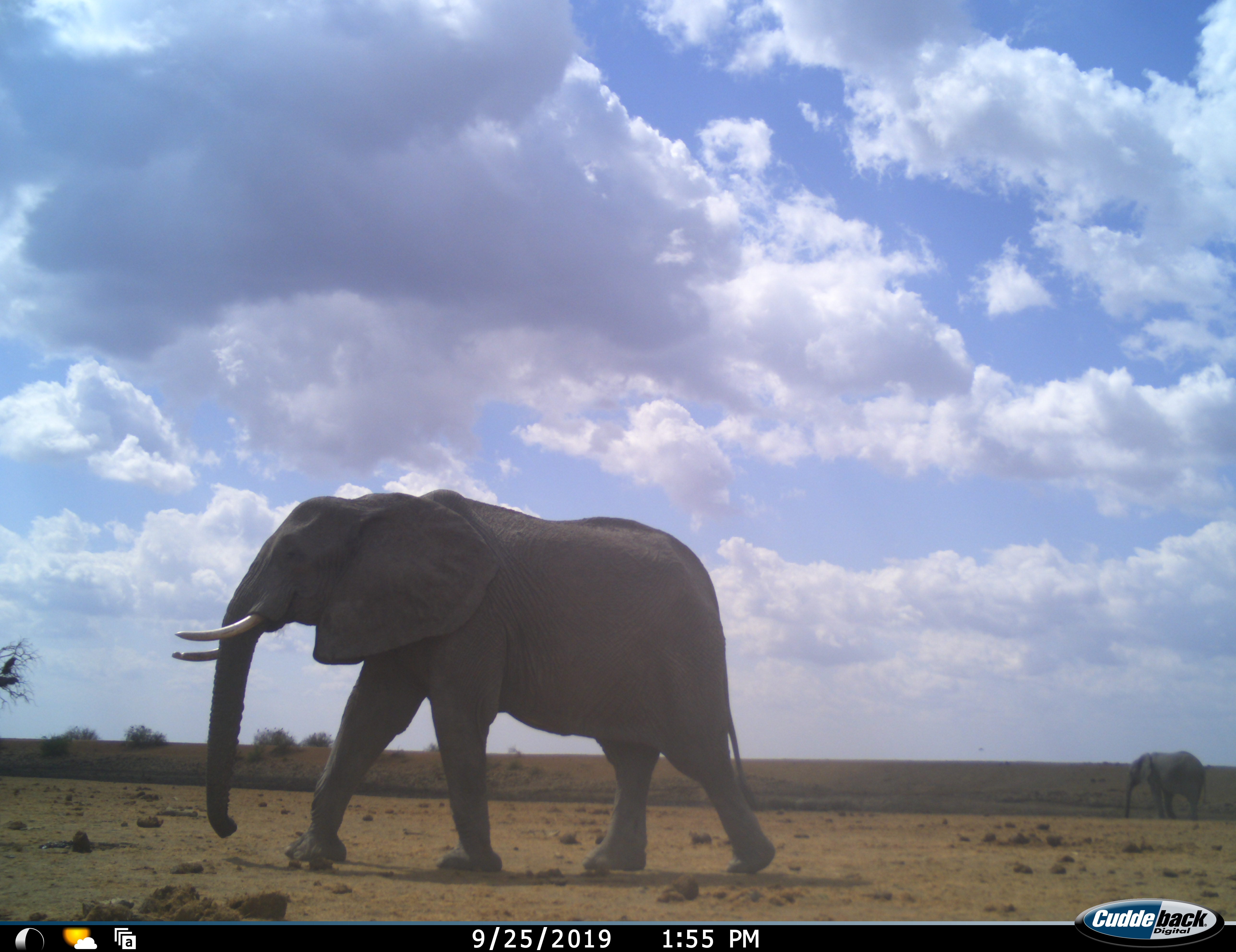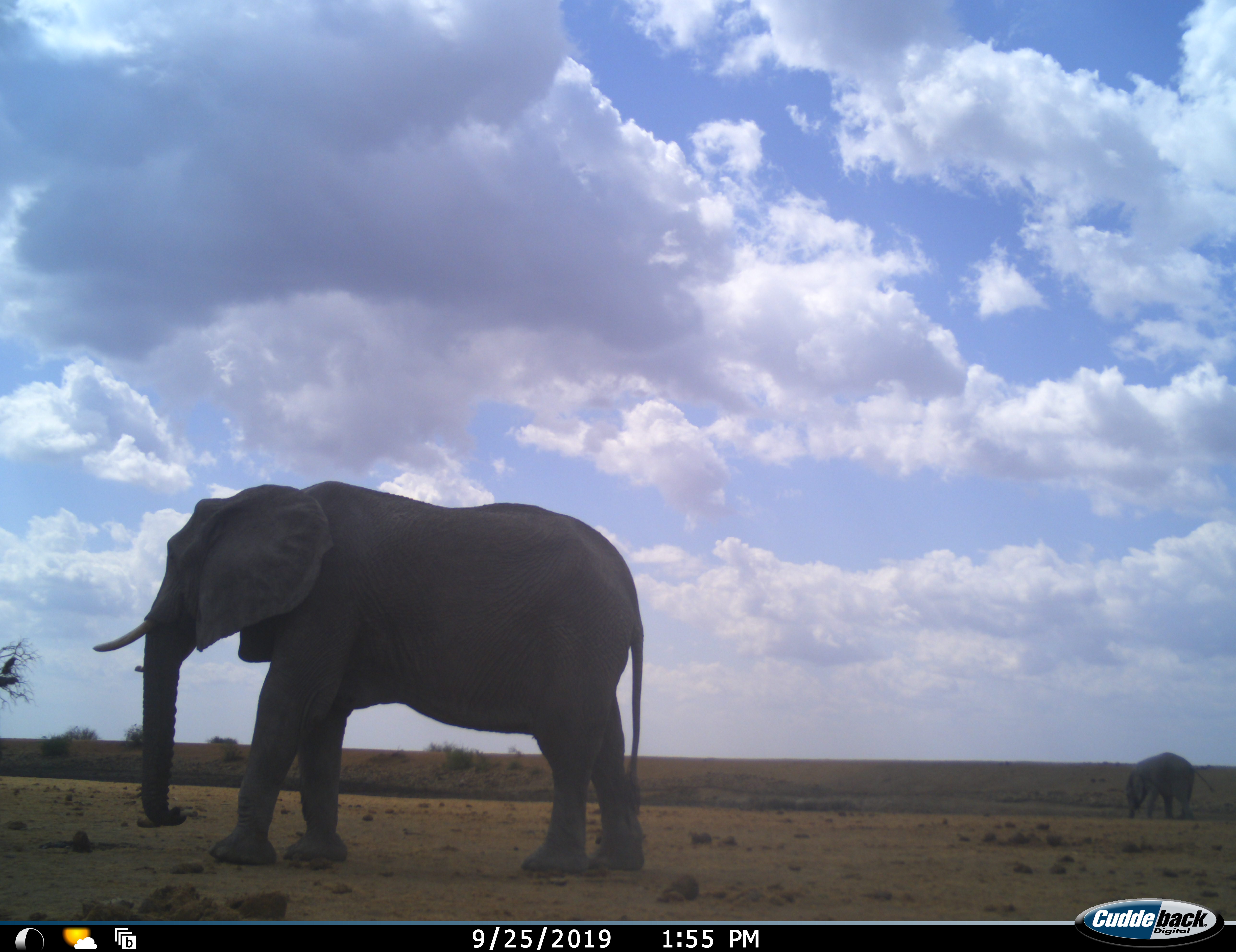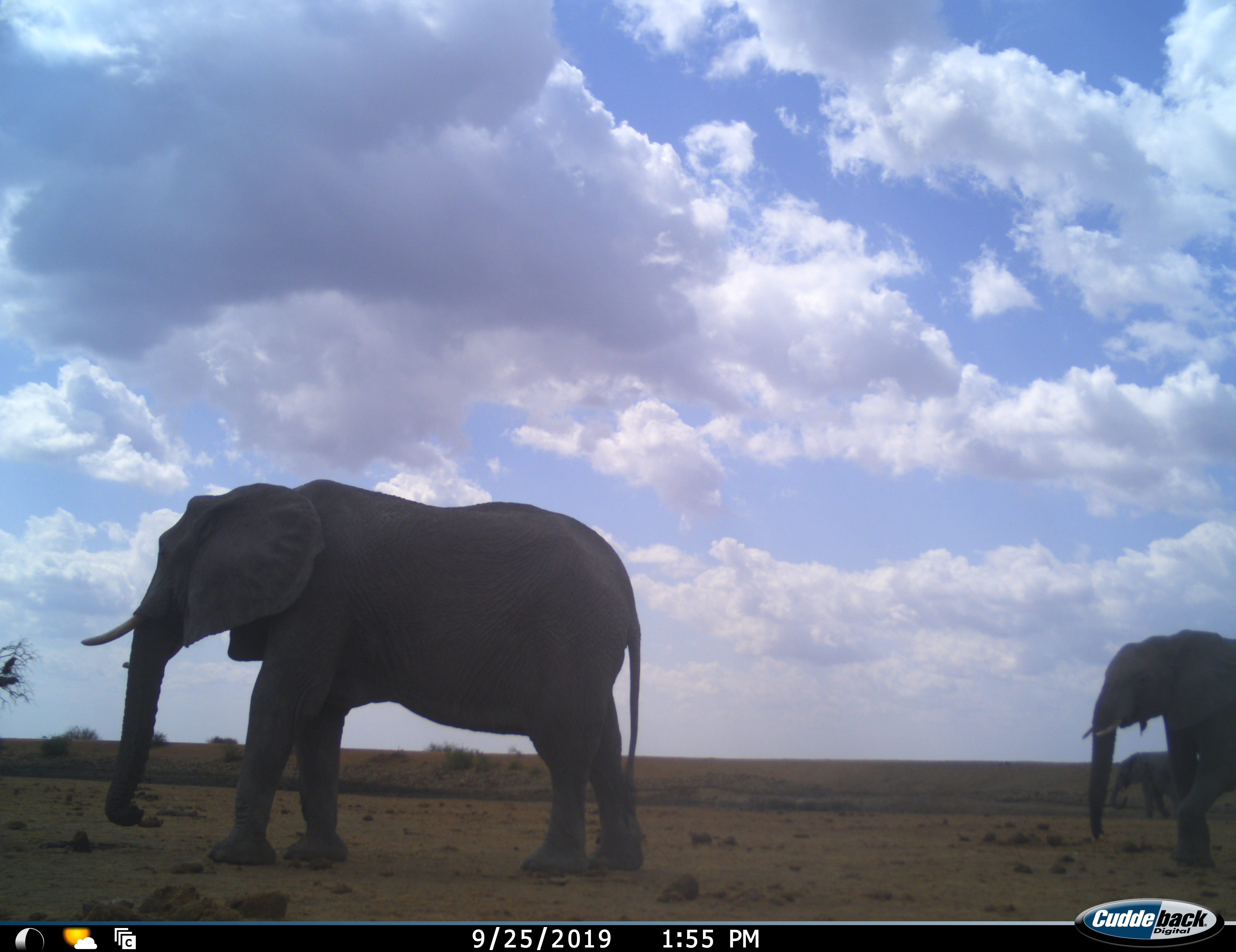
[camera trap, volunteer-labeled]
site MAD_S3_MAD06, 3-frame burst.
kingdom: Animalia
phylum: Chordata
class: Mammalia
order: Proboscidea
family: Elephantidae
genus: Loxodonta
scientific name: Loxodonta africana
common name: african bush elephant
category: elephant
Elephant (african bush elephant) (Loxodonta africana), count 3. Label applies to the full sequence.